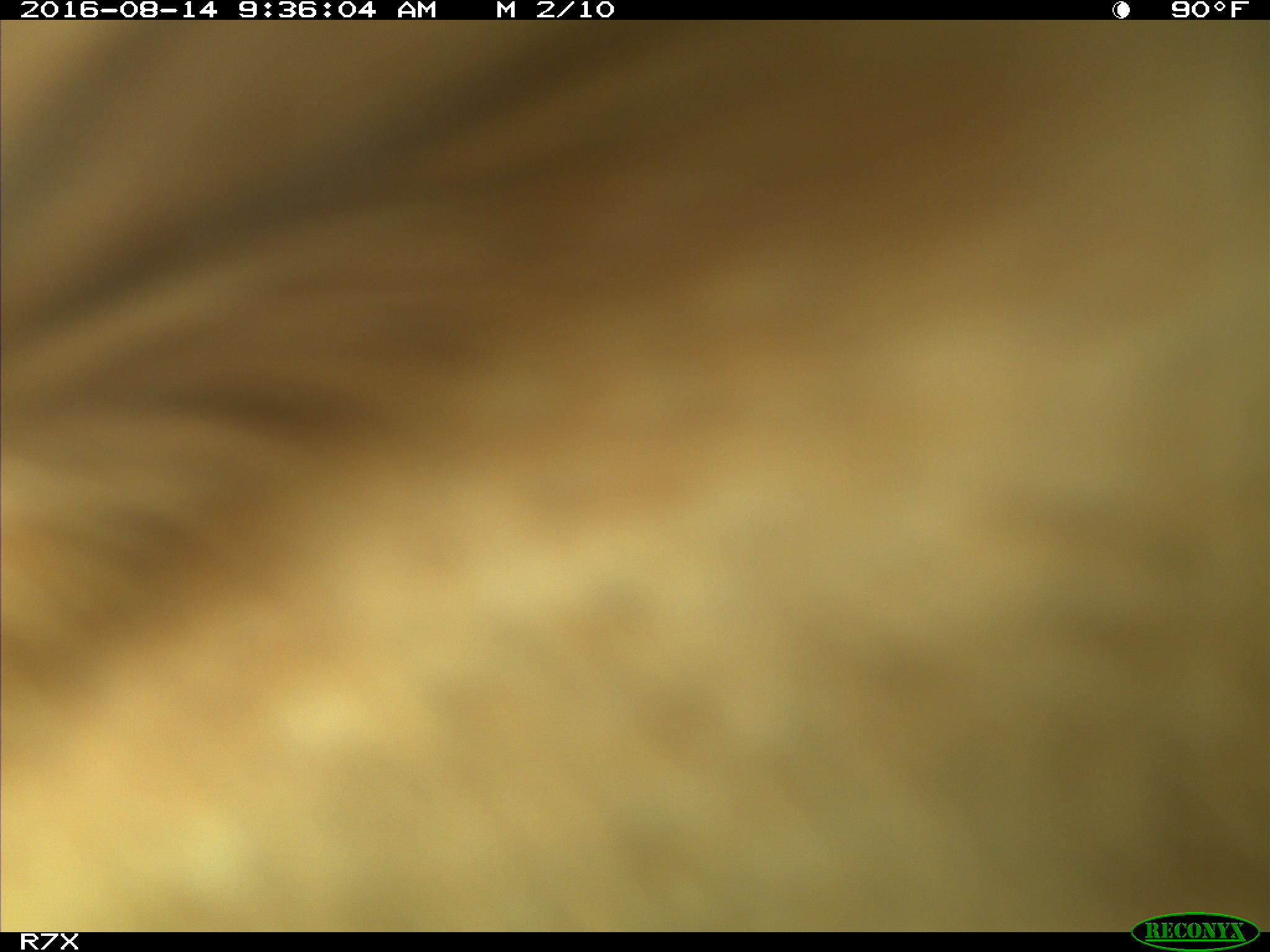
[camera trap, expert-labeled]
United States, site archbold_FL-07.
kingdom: Animalia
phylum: Chordata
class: Mammalia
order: Artiodactyla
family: Bovidae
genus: Bos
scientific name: Bos taurus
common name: domestic cow